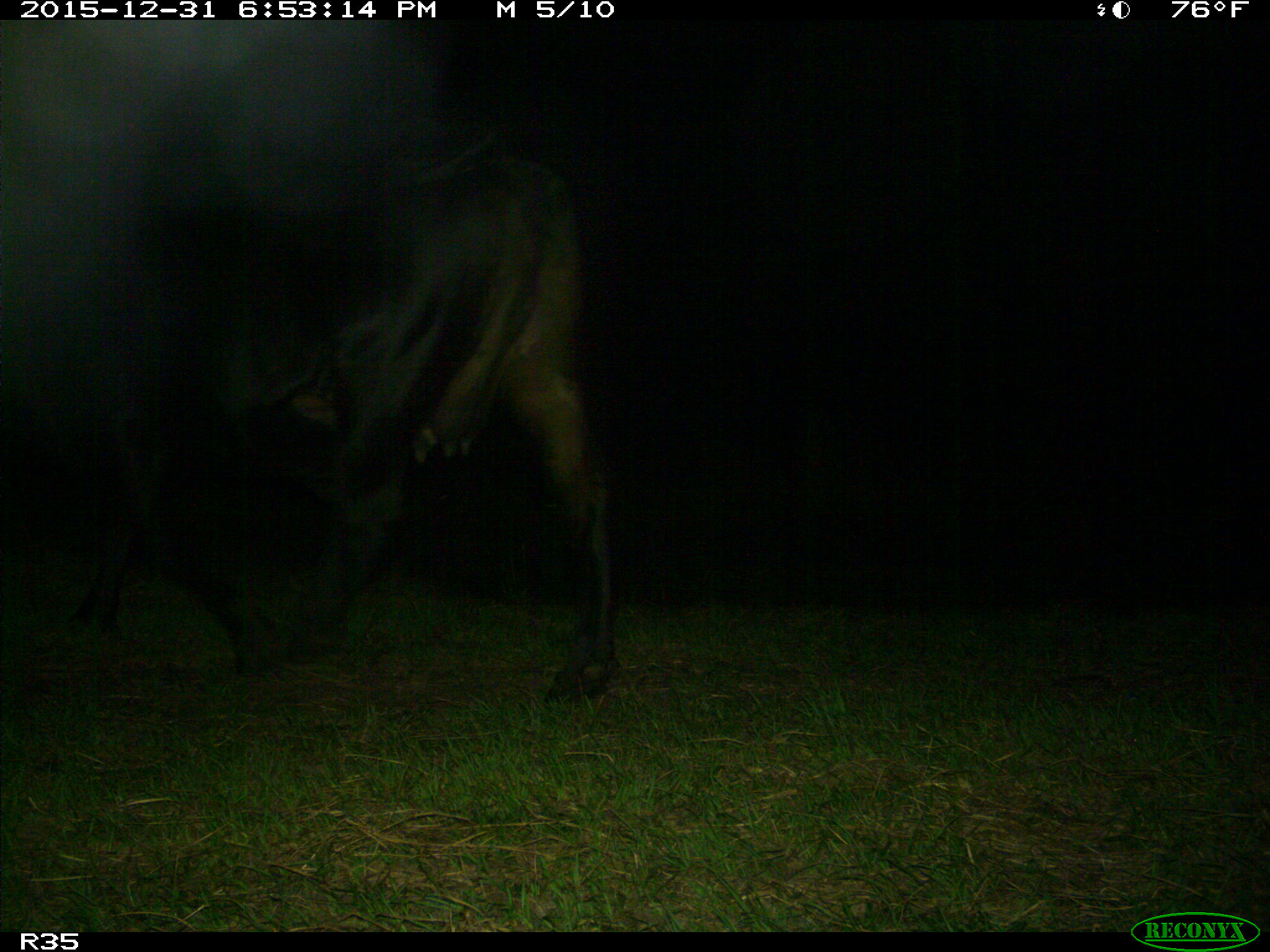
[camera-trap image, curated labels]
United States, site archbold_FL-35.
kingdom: Animalia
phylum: Chordata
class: Mammalia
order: Artiodactyla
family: Bovidae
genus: Bos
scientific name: Bos taurus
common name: domestic cow